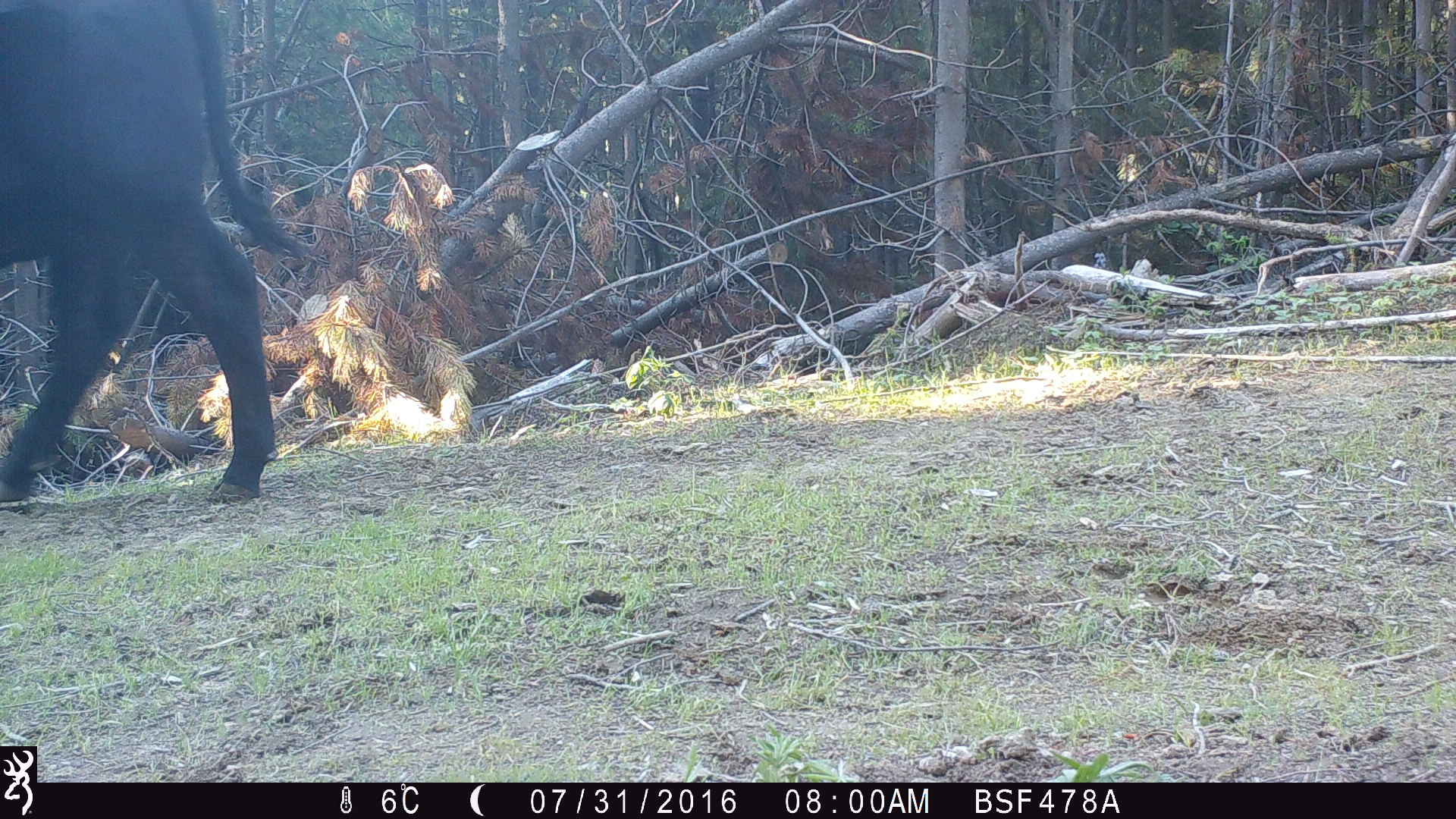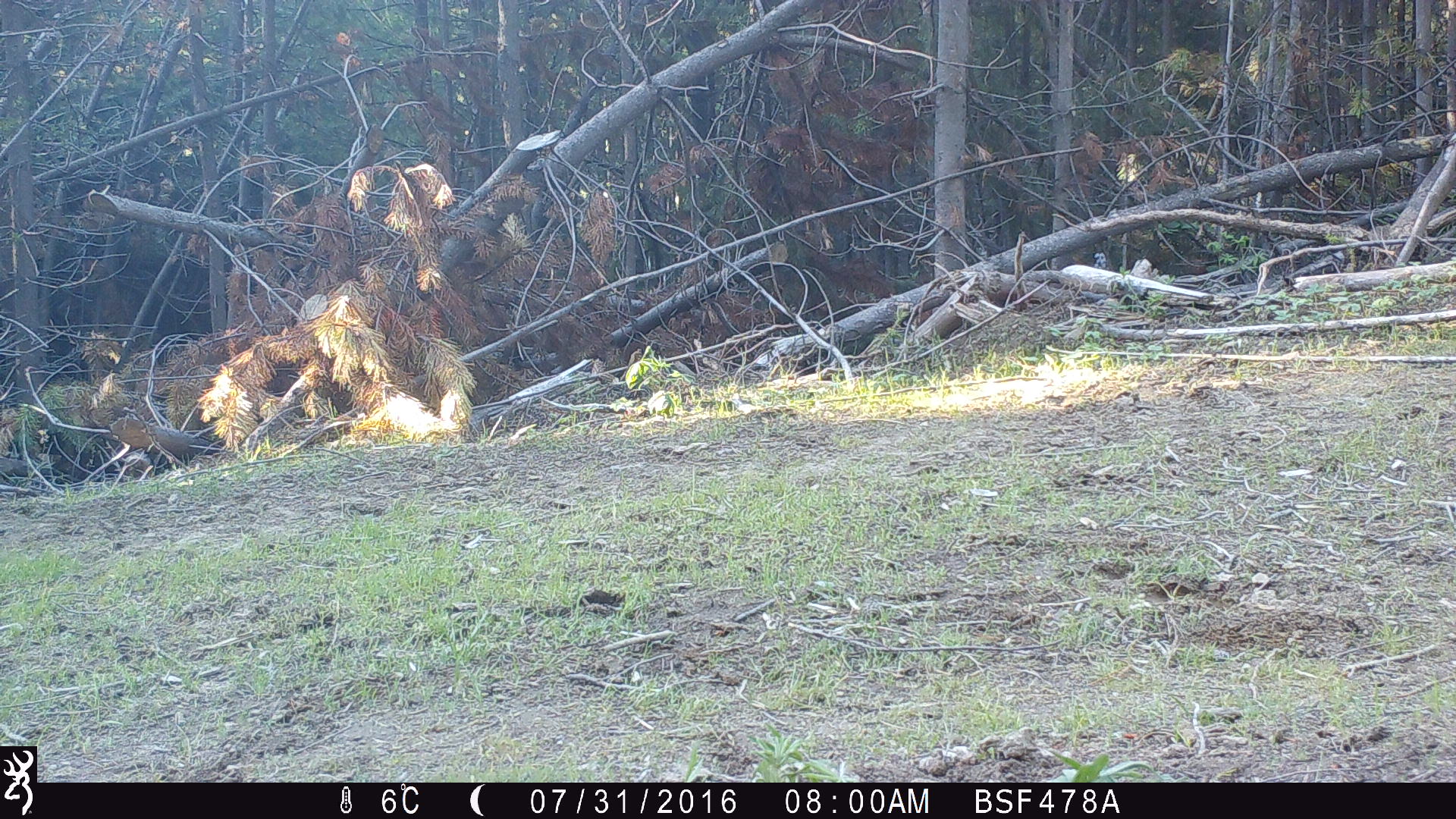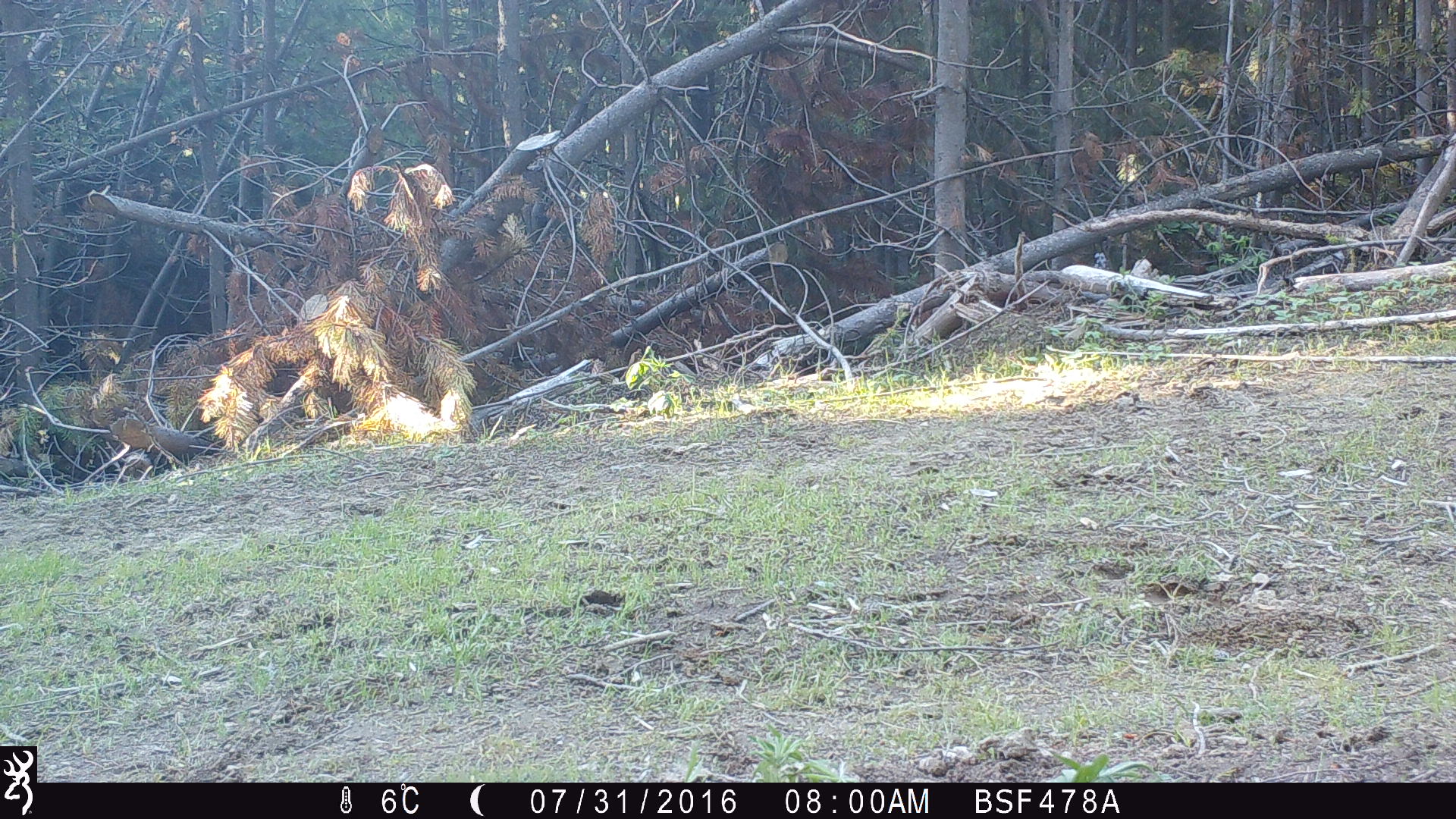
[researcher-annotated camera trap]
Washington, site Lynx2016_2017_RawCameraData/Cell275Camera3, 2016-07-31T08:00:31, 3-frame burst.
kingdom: Animalia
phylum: Chordata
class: Mammalia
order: Artiodactyla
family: Bovidae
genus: Bos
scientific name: Bos taurus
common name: domestic cattle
Domestic cattle (Bos taurus). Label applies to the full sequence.